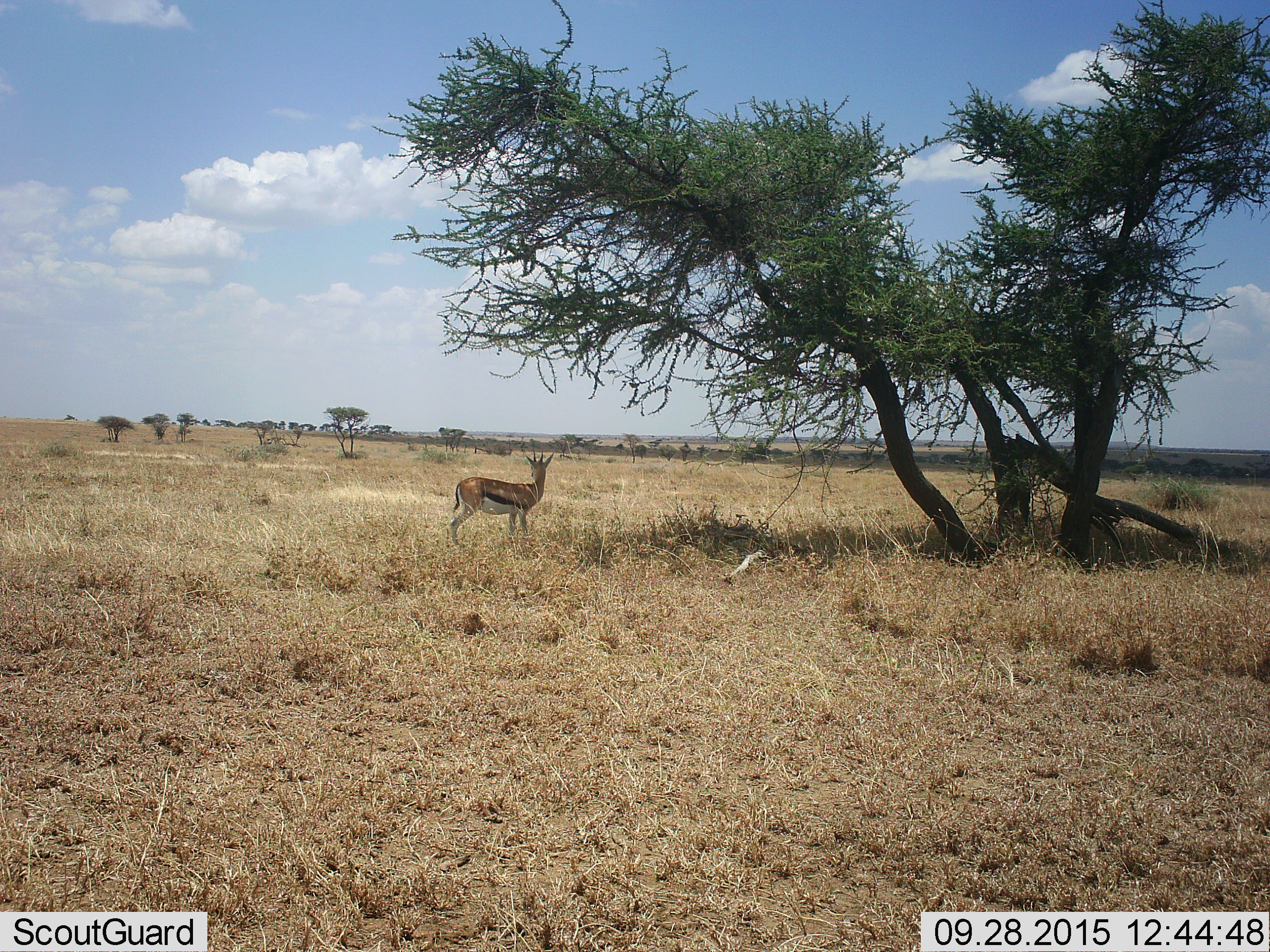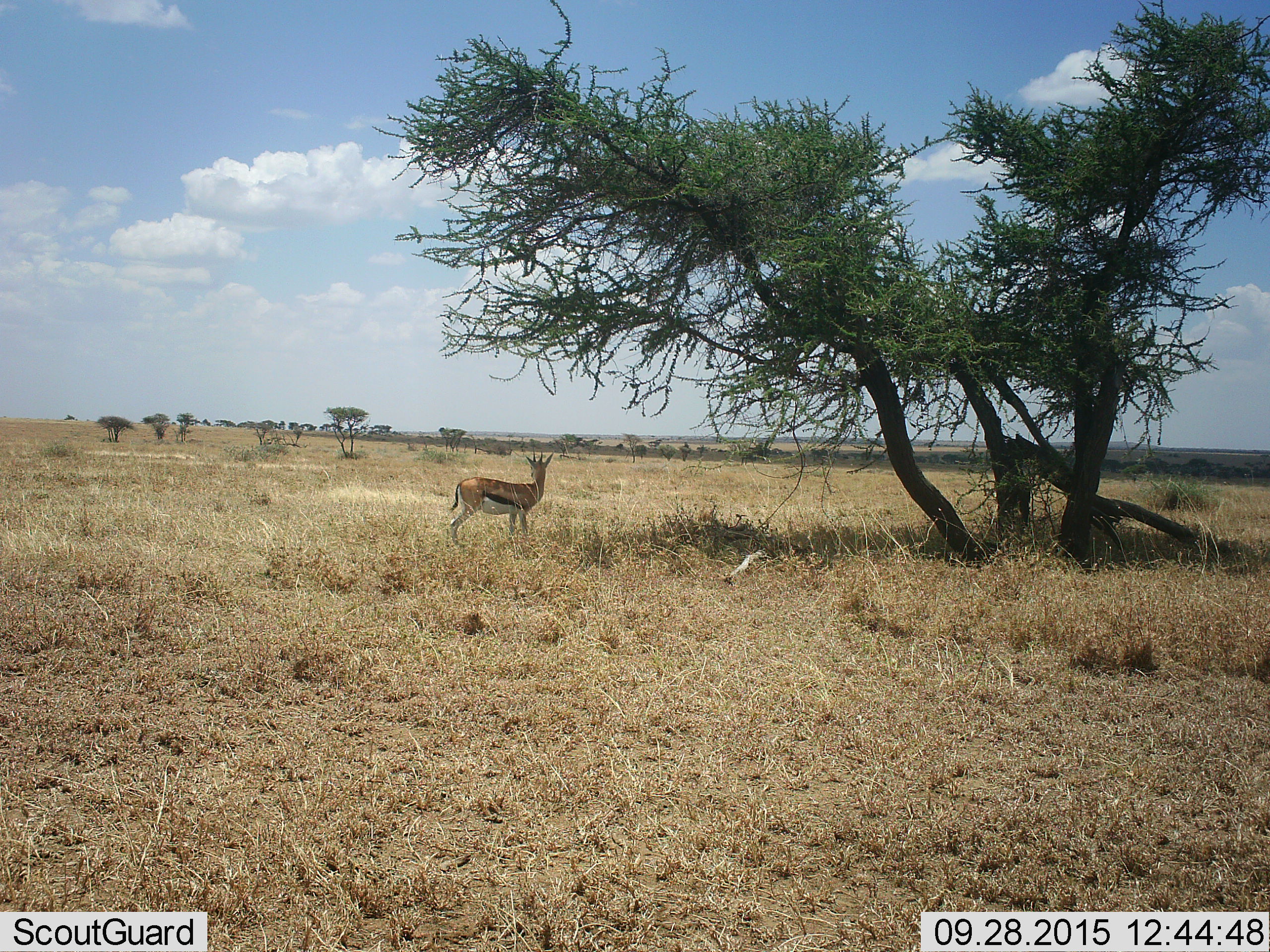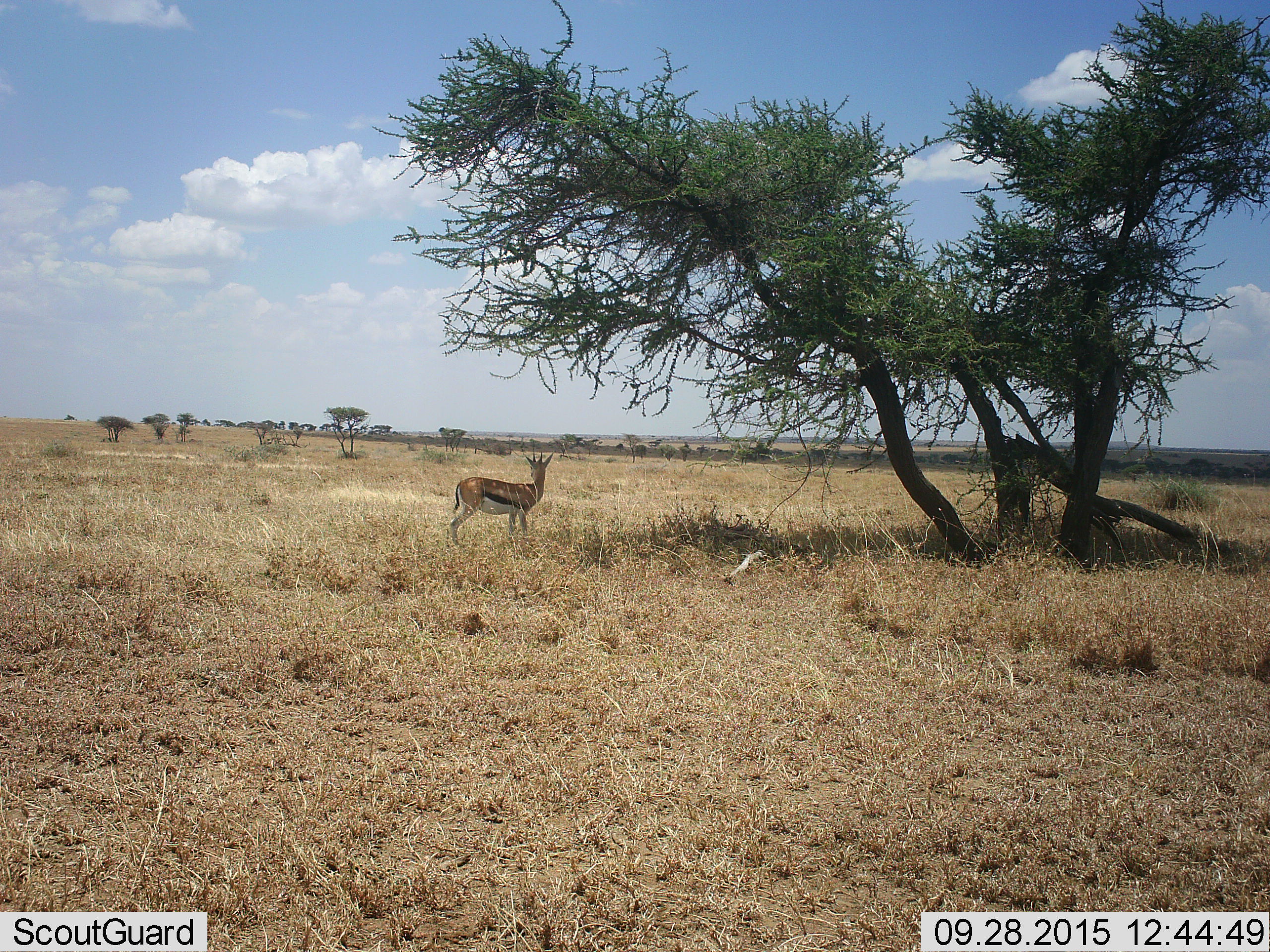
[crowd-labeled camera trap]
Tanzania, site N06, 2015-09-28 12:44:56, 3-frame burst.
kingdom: Animalia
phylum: Chordata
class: Mammalia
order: Artiodactyla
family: Bovidae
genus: Eudorcas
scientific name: Eudorcas thomsonii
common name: thomson's gazelle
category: gazellethomsons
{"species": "gazellethomsons (thomson's gazelle) (Eudorcas thomsonii)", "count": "1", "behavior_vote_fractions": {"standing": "89%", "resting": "0%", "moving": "11%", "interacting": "0%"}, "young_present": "0%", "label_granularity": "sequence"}